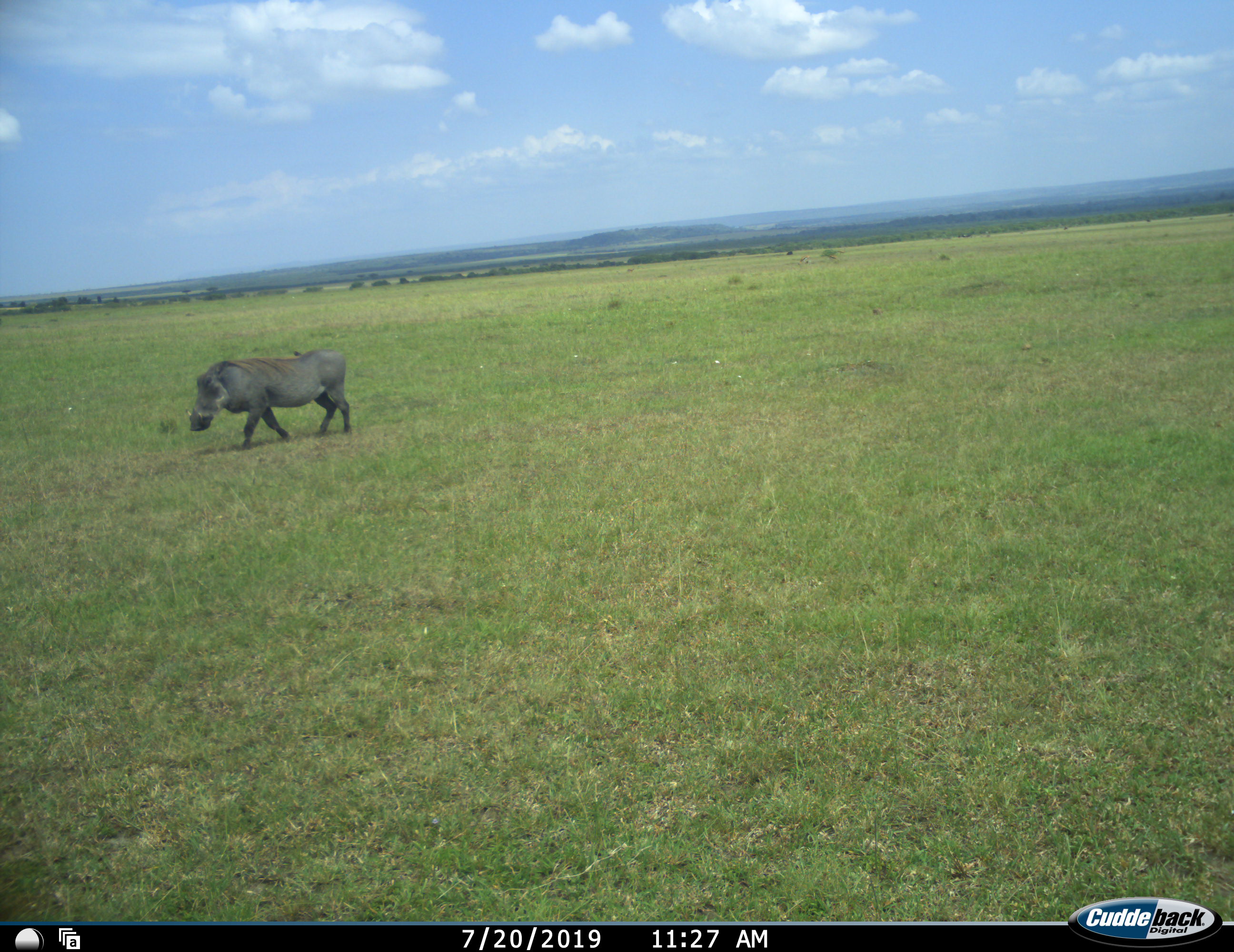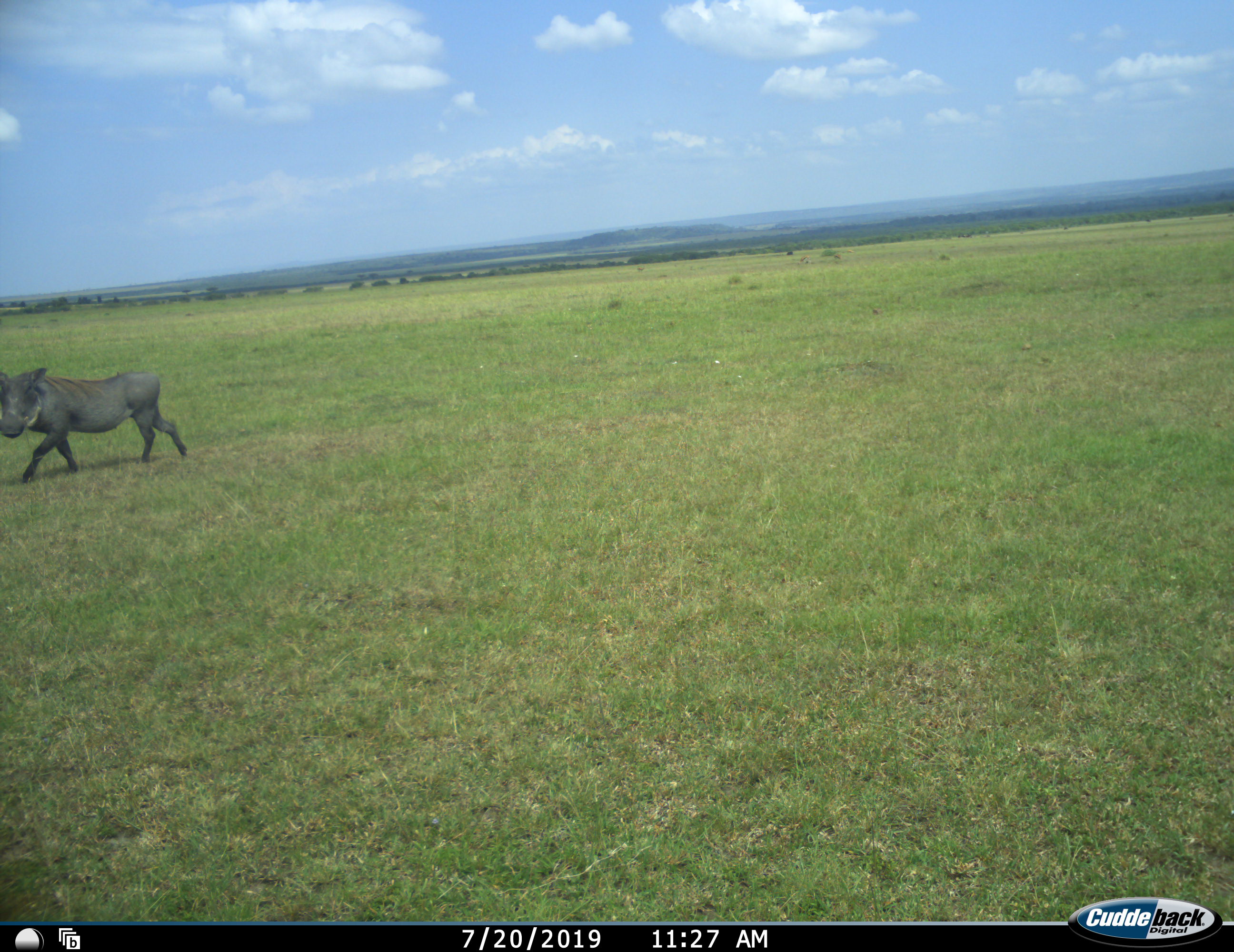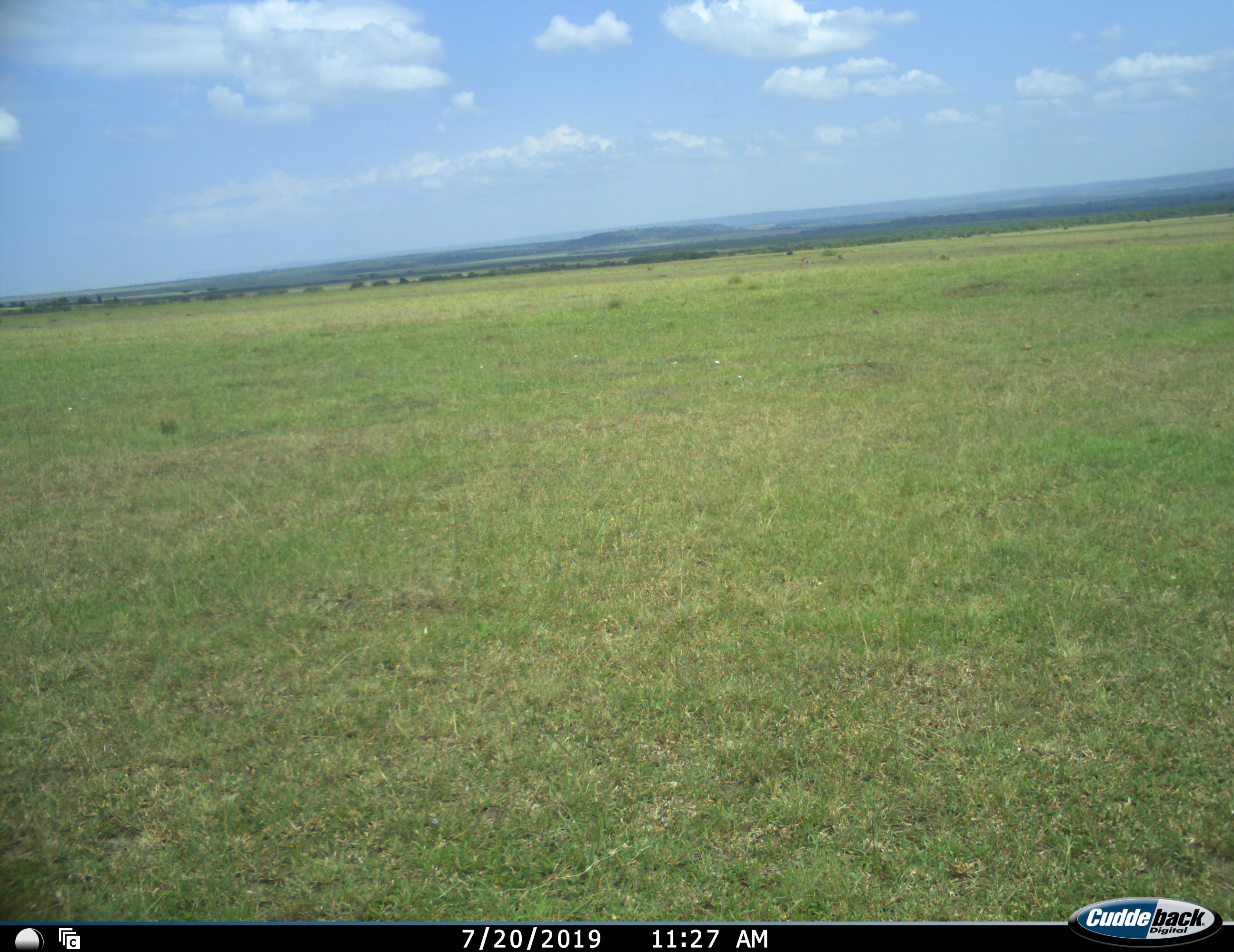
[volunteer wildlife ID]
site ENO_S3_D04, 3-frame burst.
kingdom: Animalia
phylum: Chordata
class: Mammalia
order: Artiodactyla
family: Suidae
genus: Phacochoerus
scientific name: Phacochoerus africanus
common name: warthog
Warthog (Phacochoerus africanus), count 1. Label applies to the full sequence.